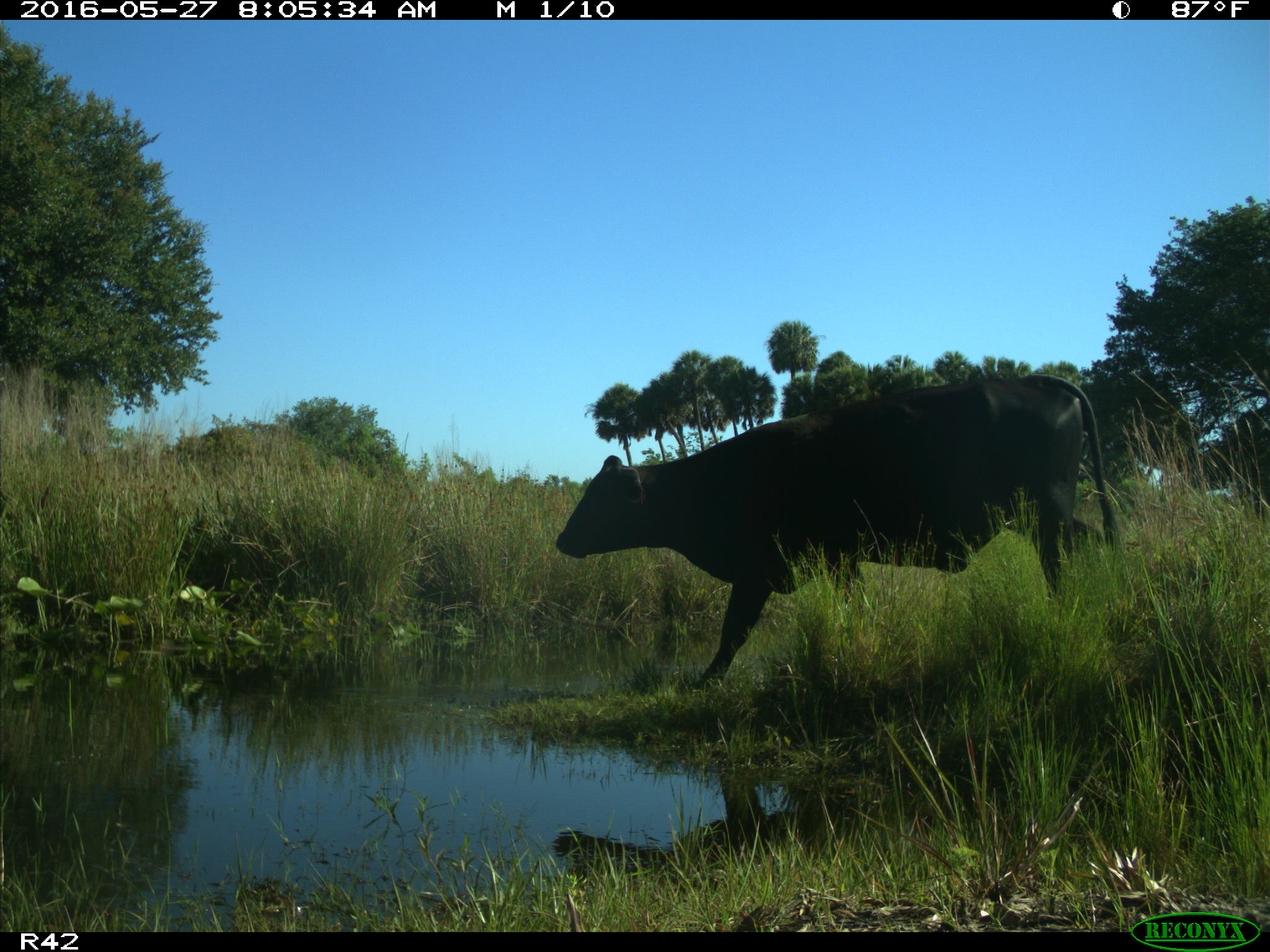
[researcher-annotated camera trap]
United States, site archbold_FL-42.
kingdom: Animalia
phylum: Chordata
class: Mammalia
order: Artiodactyla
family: Bovidae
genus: Bos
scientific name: Bos taurus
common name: domestic cow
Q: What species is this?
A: Bos taurus (domestic cow).